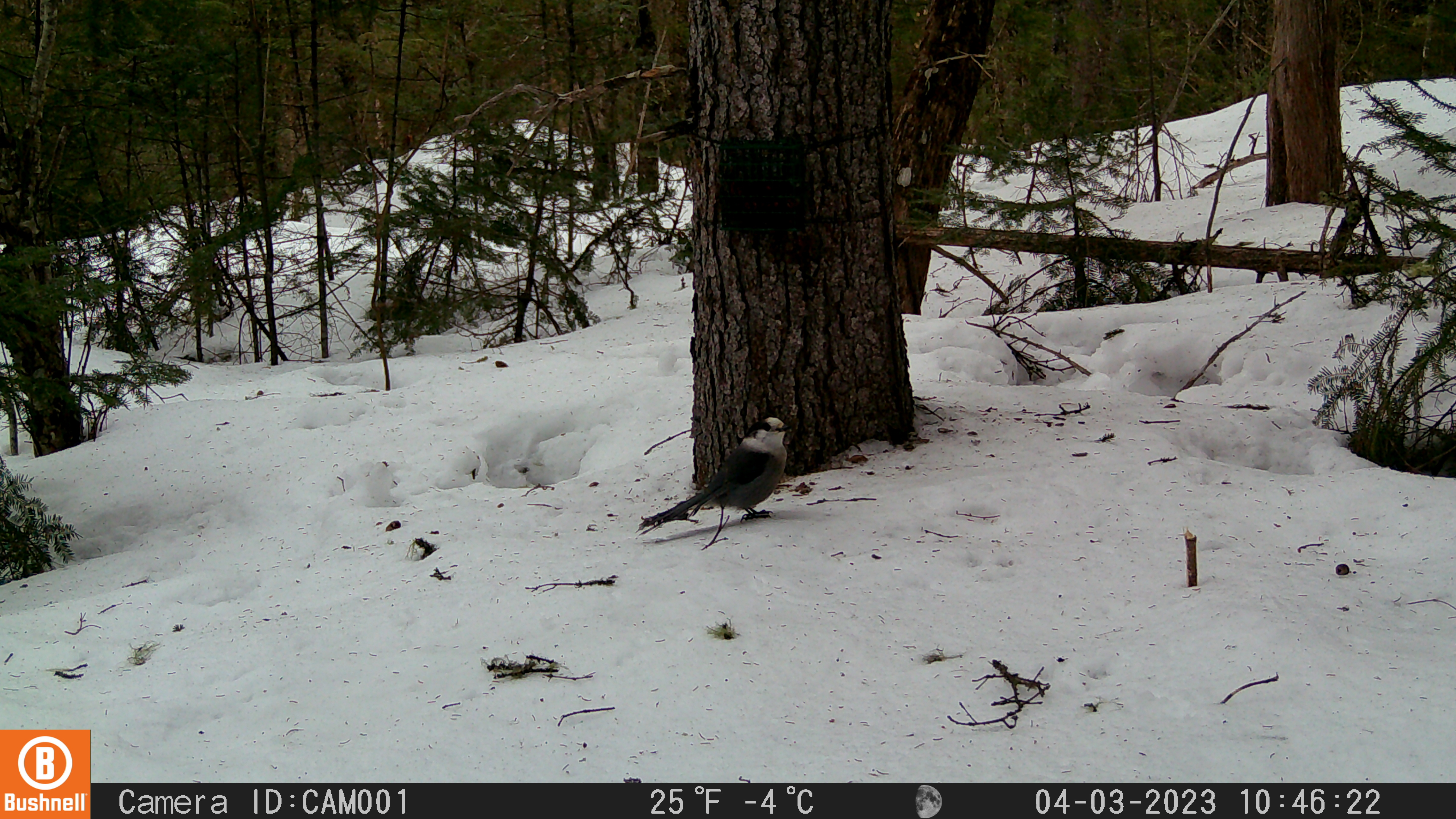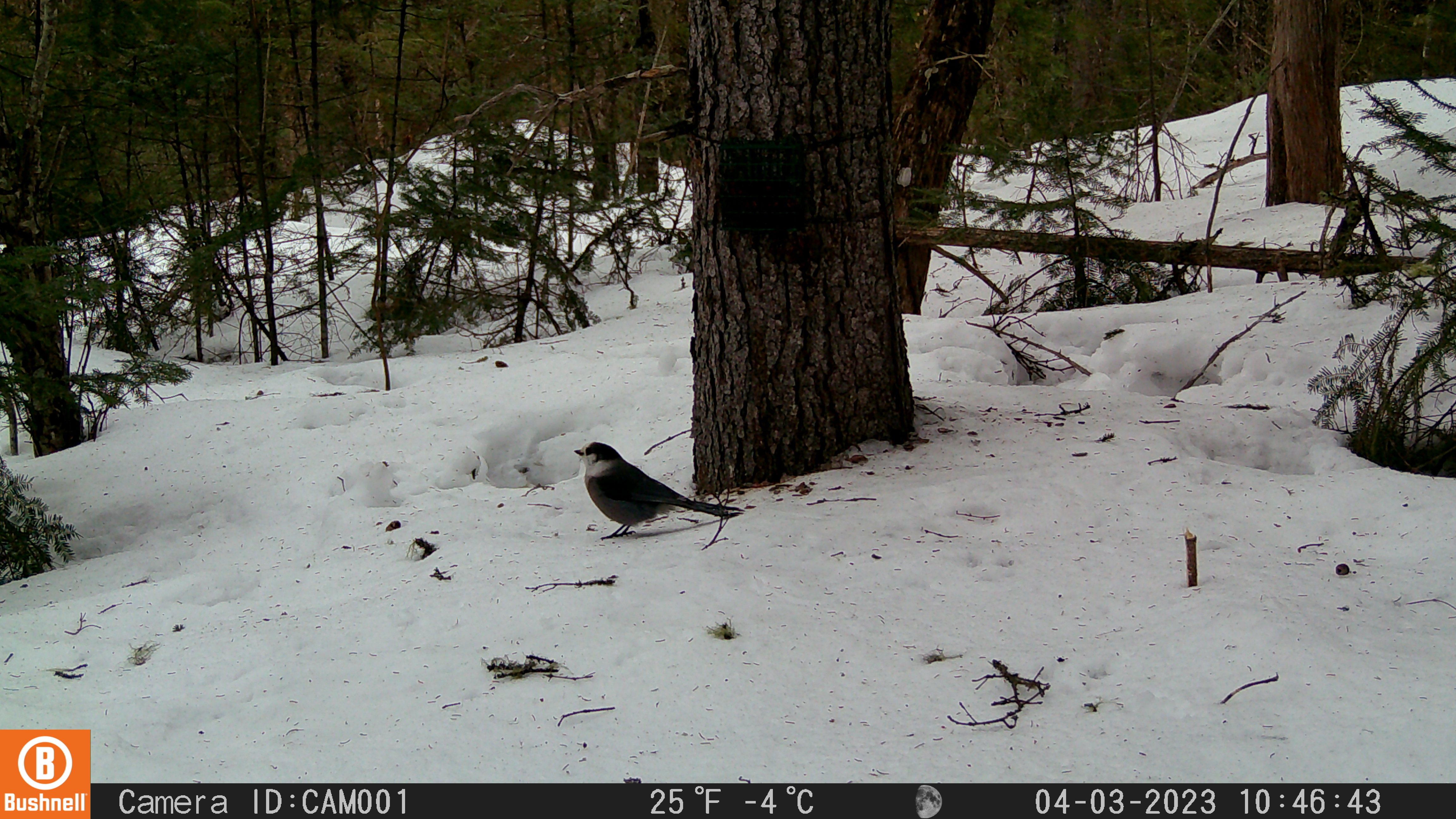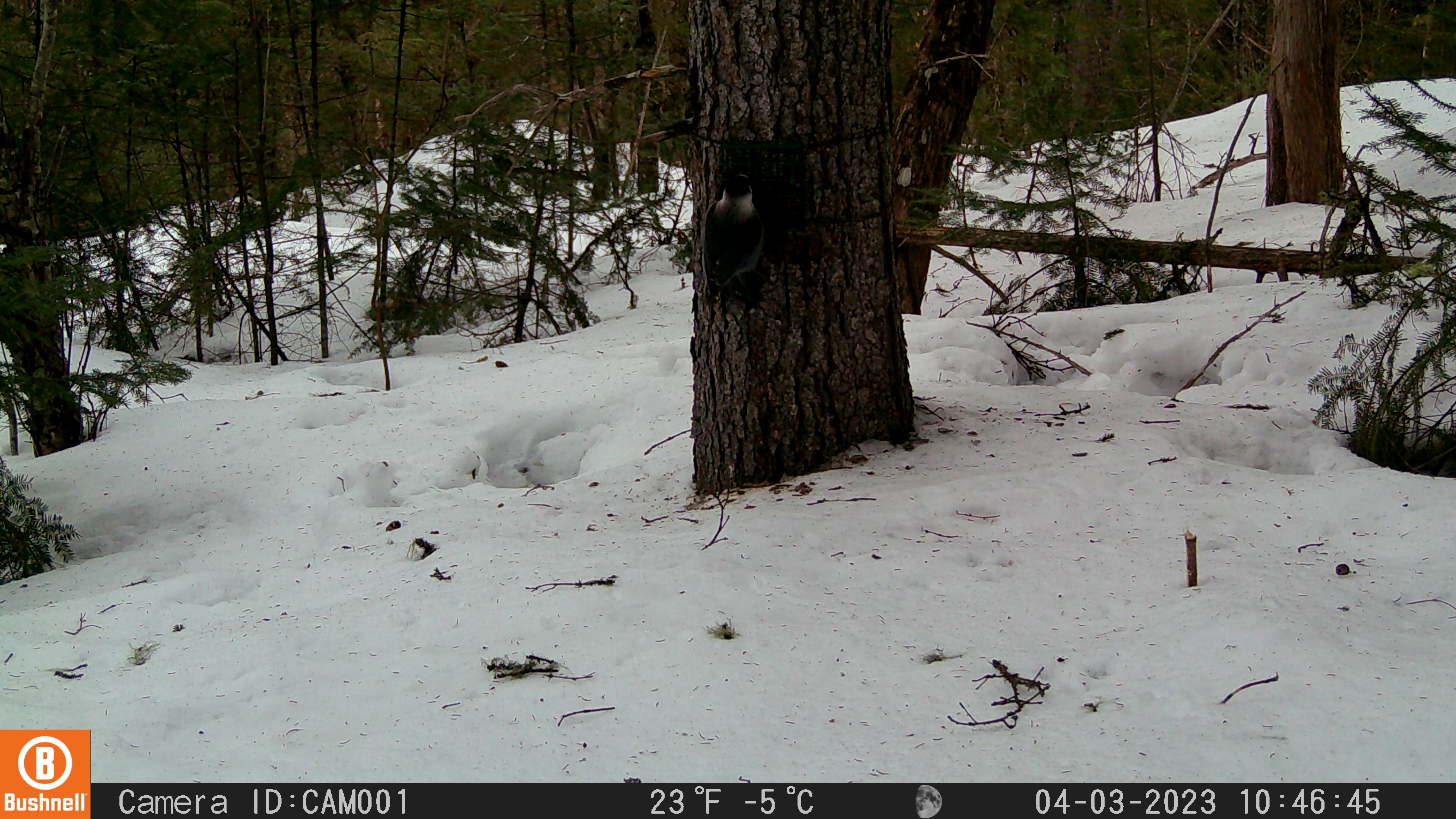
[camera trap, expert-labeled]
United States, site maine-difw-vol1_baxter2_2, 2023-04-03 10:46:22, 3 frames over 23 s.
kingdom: Animalia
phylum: Chordata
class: Aves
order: Passeriformes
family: Corvidae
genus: Perisoreus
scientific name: Perisoreus canadensis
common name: canada jay